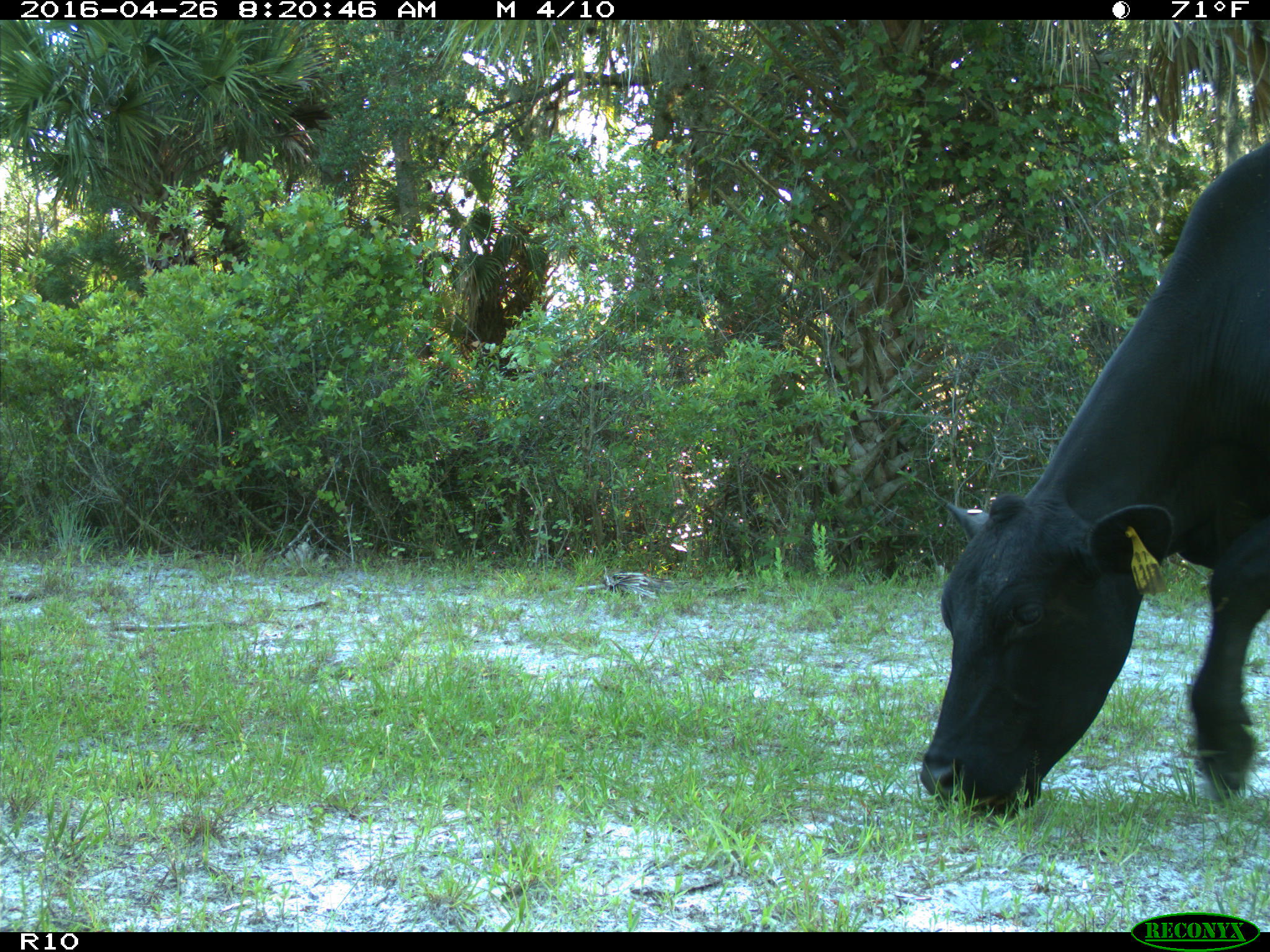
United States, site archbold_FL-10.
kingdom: Animalia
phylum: Chordata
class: Mammalia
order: Artiodactyla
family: Bovidae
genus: Bos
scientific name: Bos taurus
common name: domestic cow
Bos taurus (domestic cow).